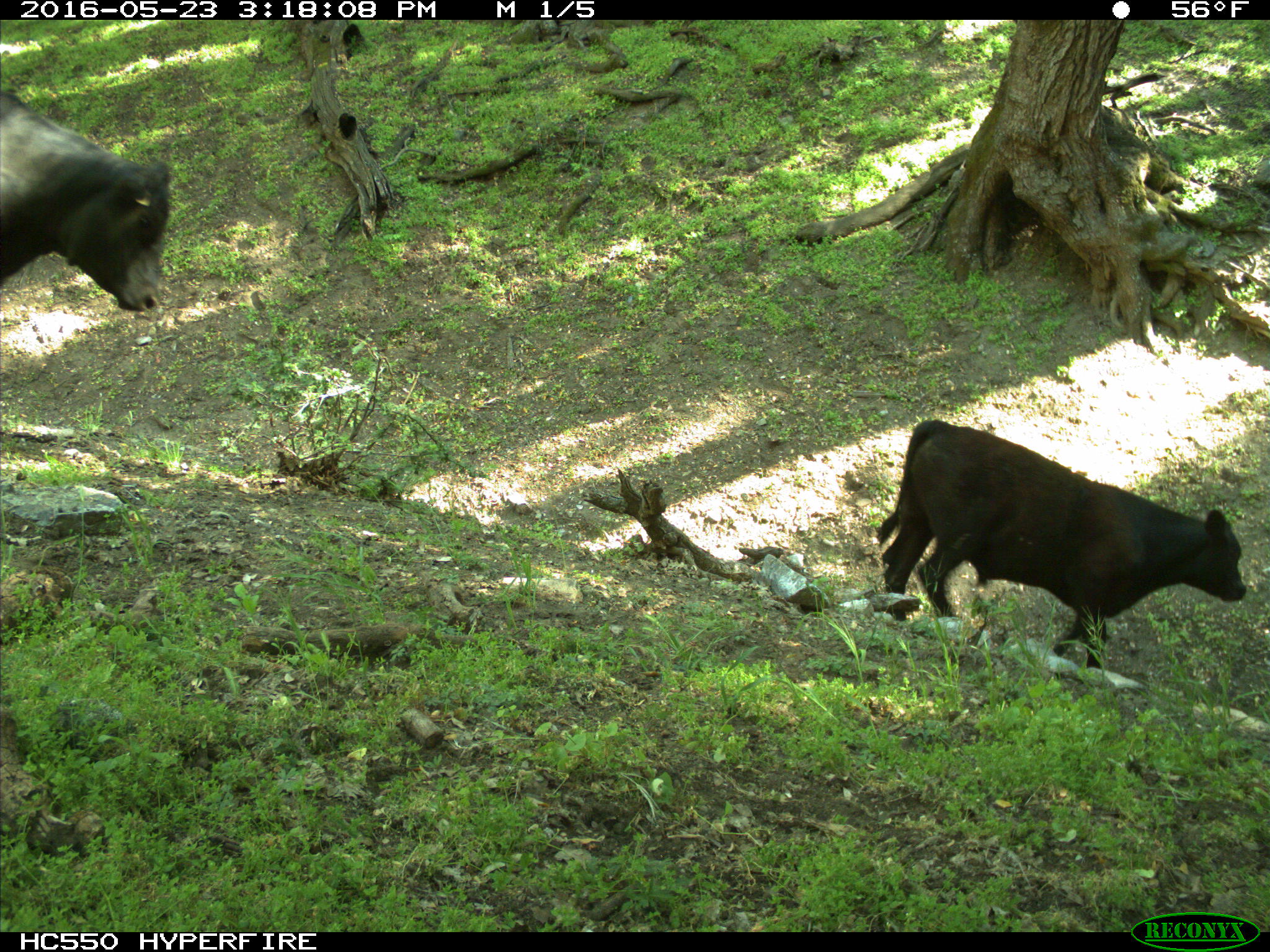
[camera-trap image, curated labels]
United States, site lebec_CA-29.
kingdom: Animalia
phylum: Chordata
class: Mammalia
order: Artiodactyla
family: Bovidae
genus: Bos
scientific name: Bos taurus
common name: domestic cow